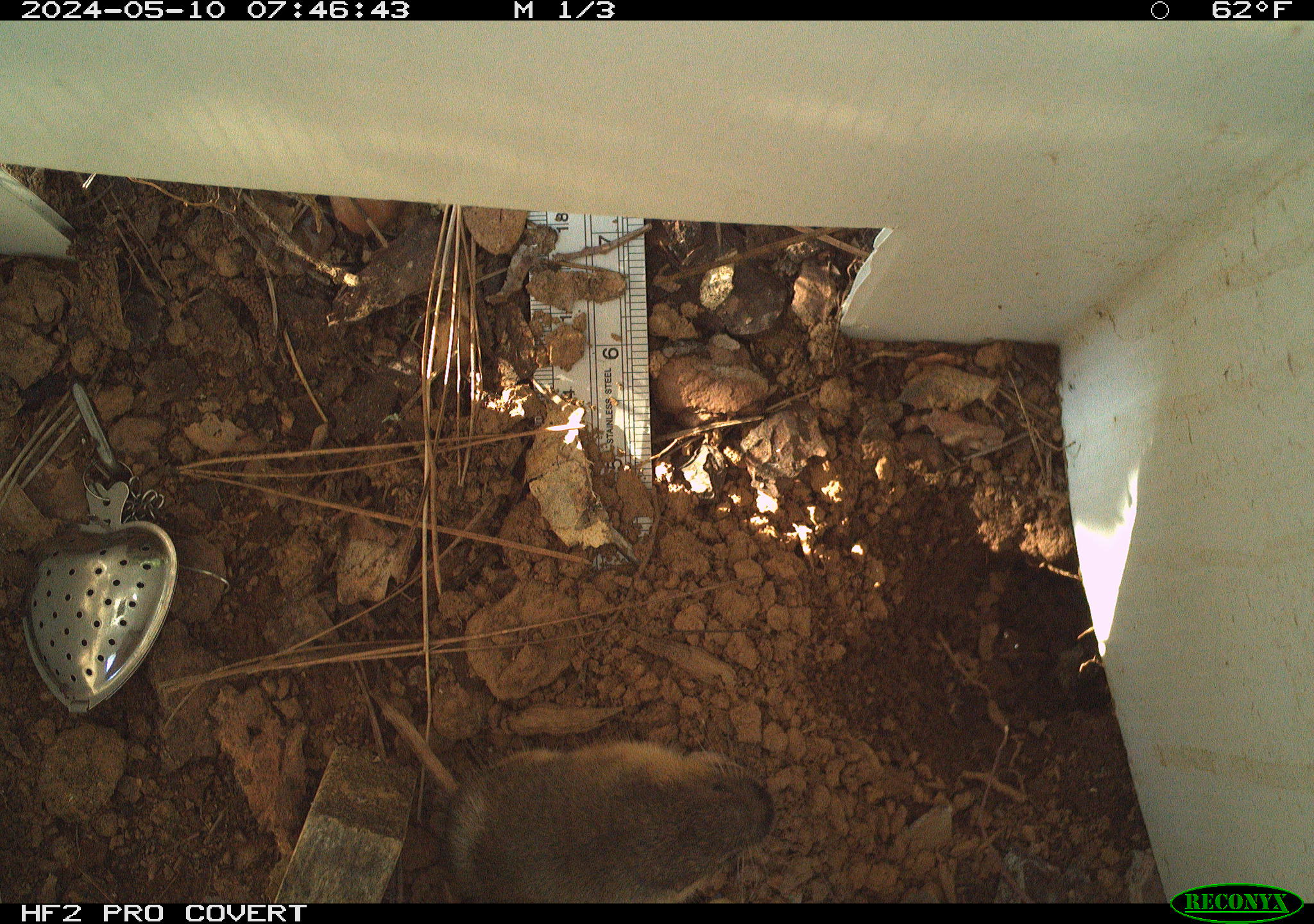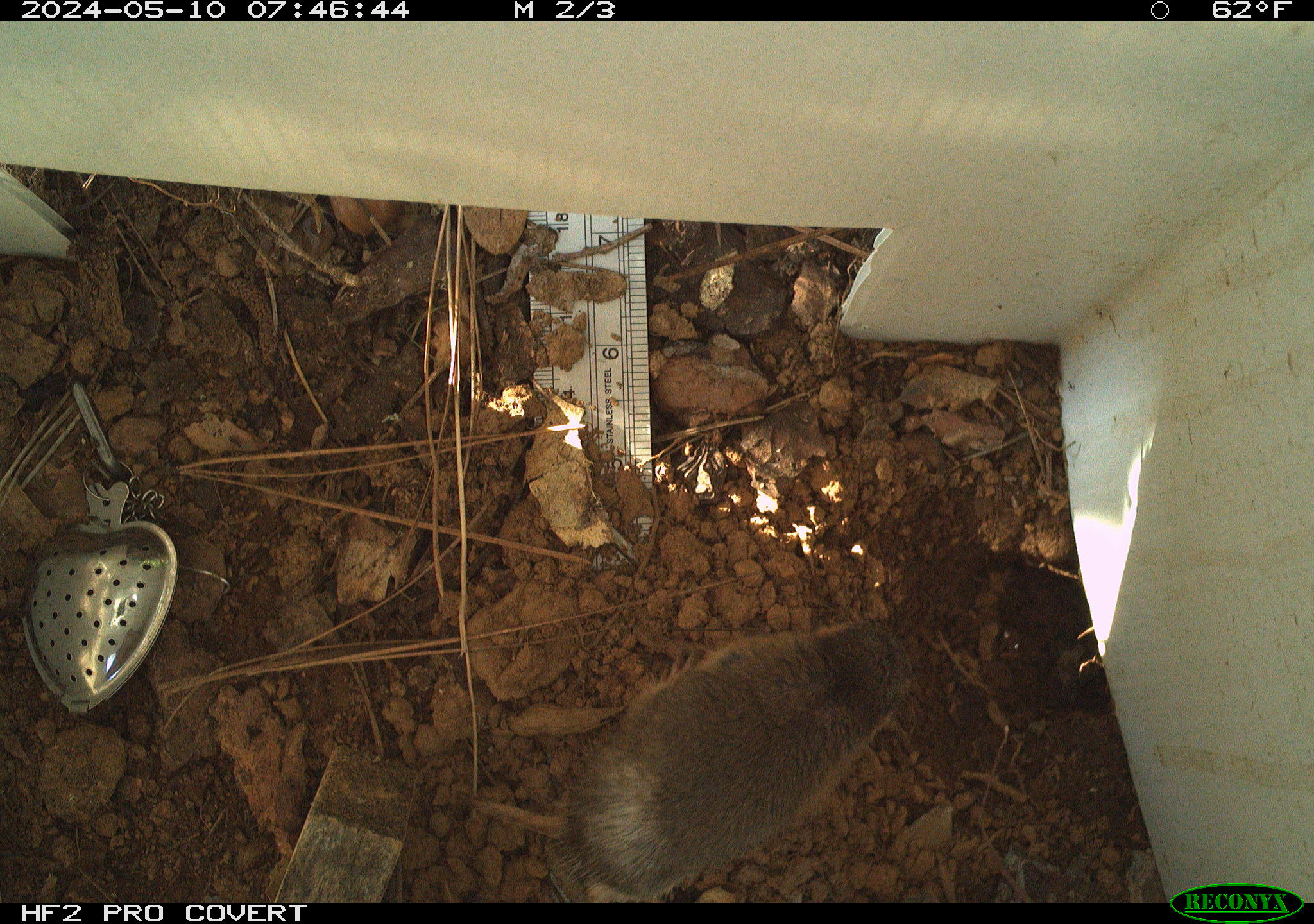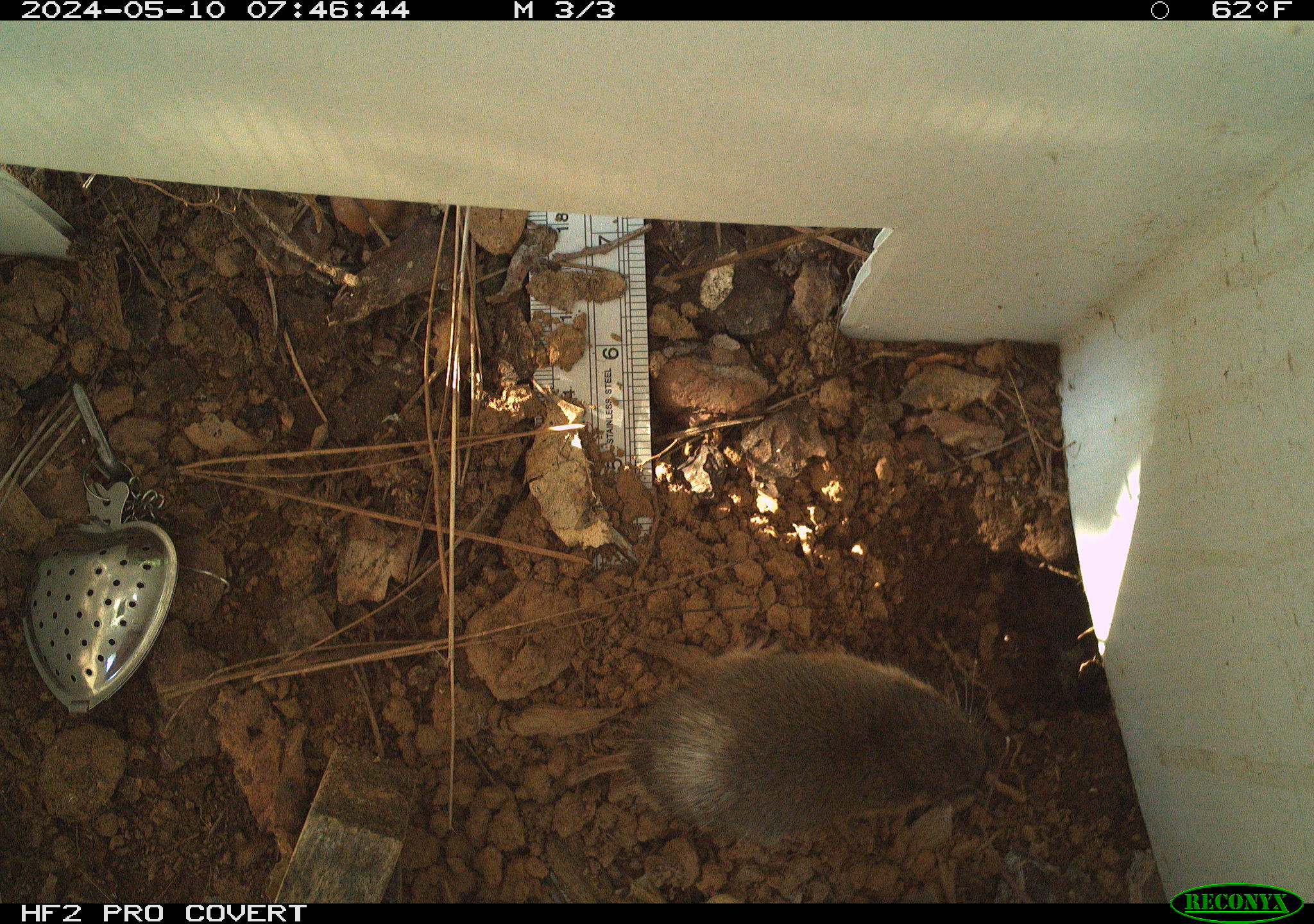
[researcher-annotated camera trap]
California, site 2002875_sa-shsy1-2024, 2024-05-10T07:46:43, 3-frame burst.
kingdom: Animalia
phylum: Chordata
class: Mammalia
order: Rodentia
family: Geomyidae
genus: Thomomys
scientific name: Thomomys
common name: smooth-toothed pocket gophers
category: thomomys species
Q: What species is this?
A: Thomomys species (smooth-toothed pocket gophers) (Thomomys).